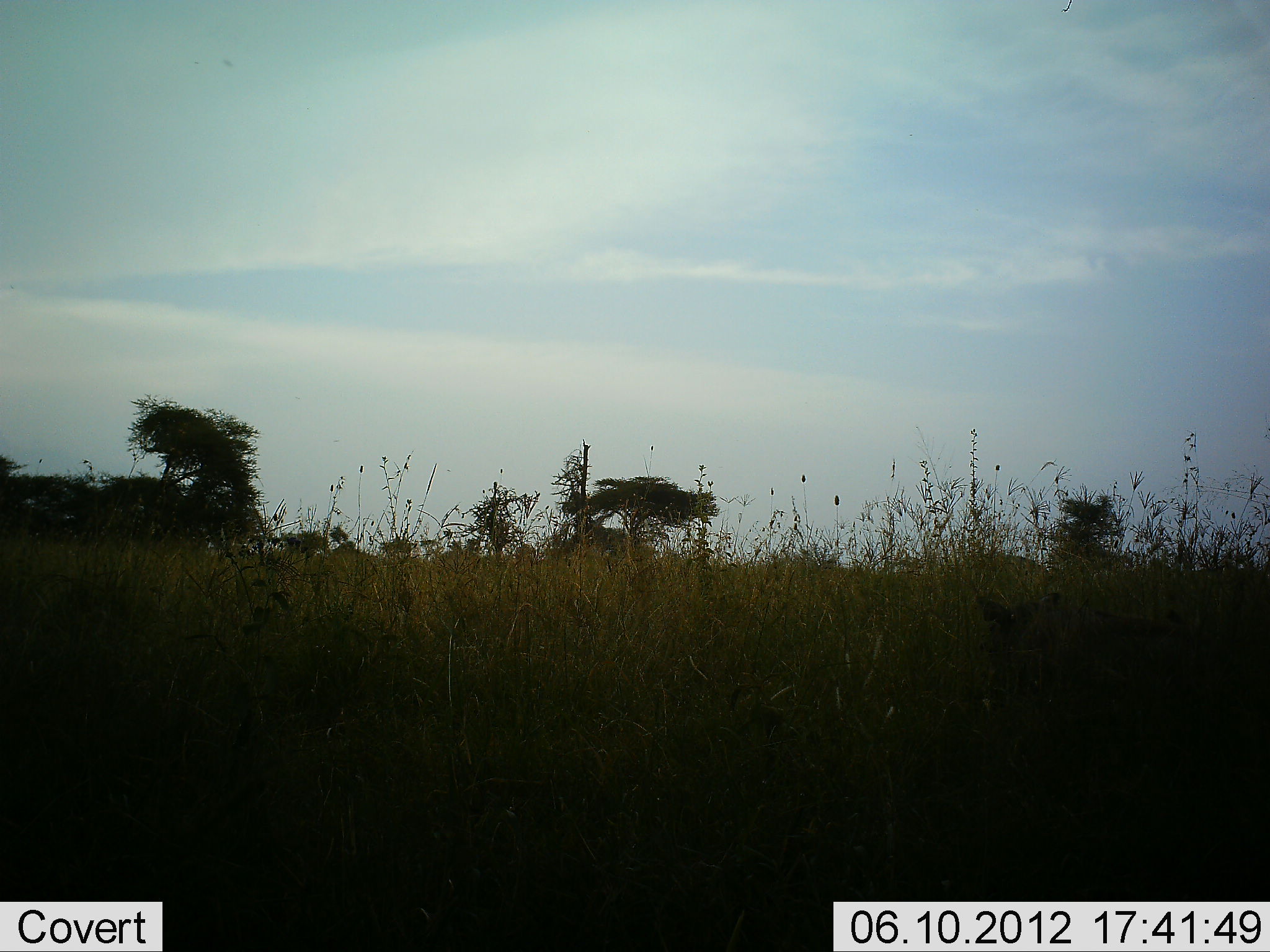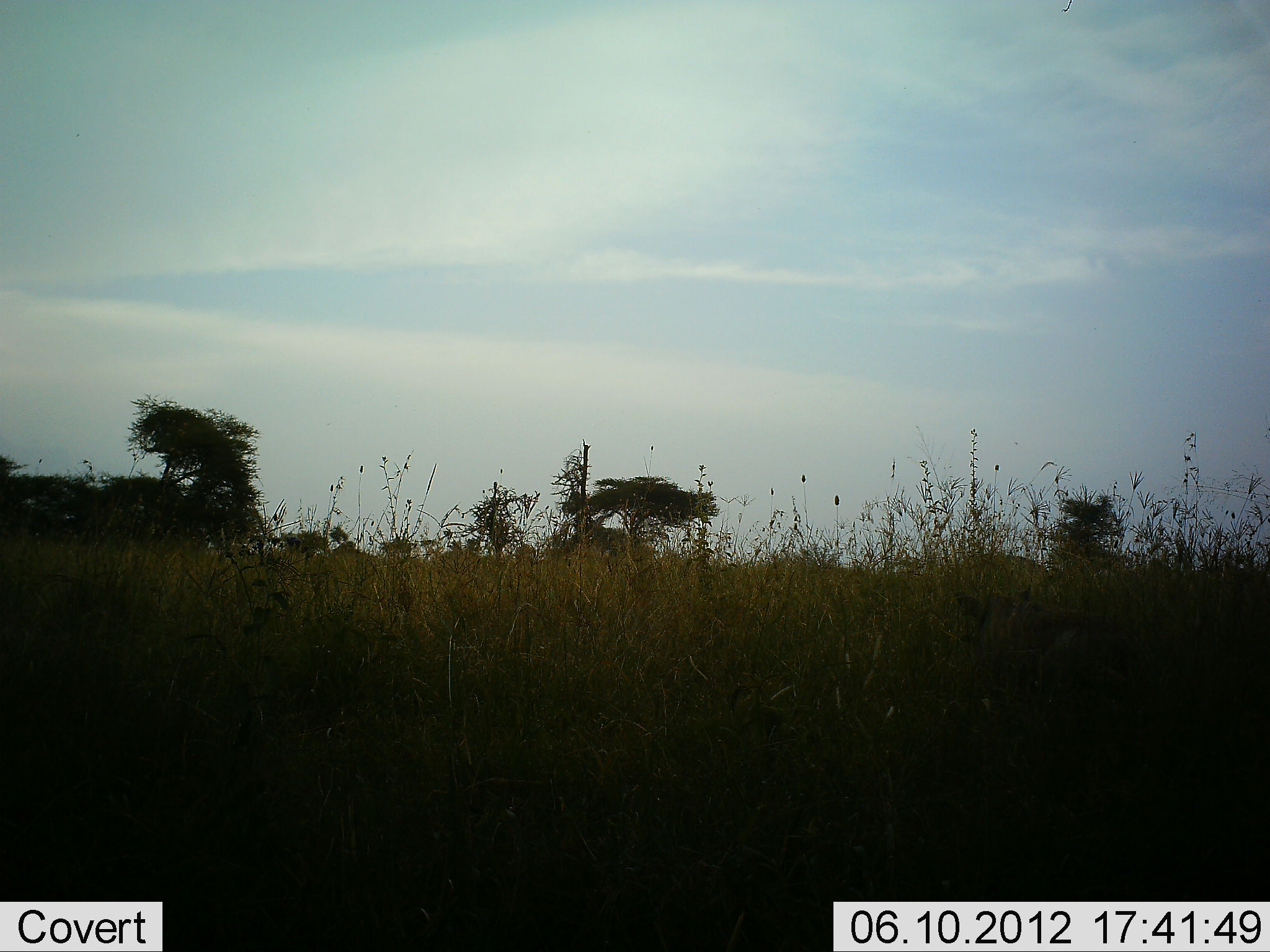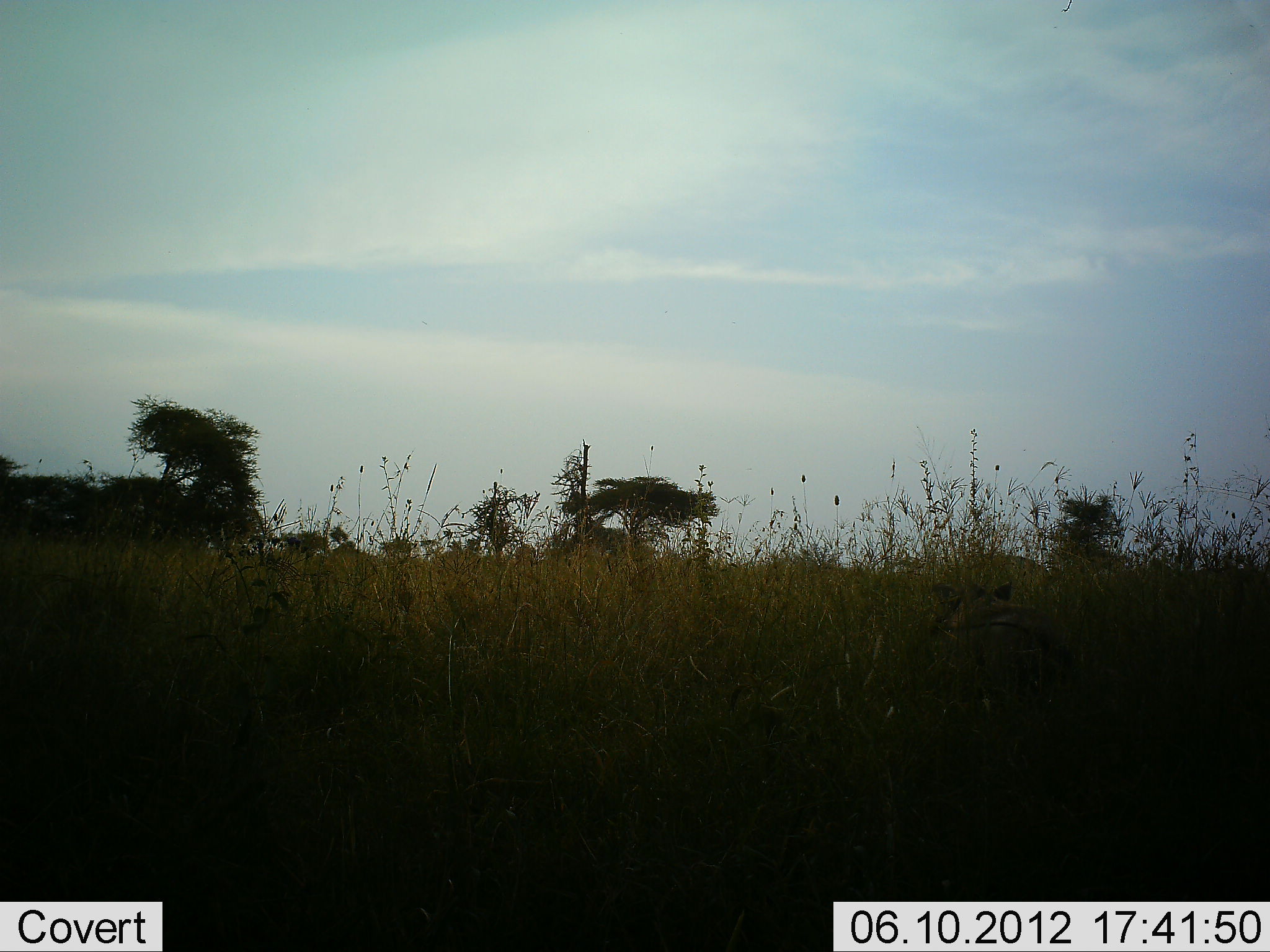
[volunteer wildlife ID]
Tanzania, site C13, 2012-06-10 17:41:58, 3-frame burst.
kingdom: Animalia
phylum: Chordata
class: Mammalia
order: Artiodactyla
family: Suidae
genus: Phacochoerus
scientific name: Phacochoerus africanus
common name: warthog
Warthog (Phacochoerus africanus), count 1. Behavior (volunteer vote fractions): standing 9%, resting 0%, moving 100%, interacting 0%. Young present (vote fraction): 0%. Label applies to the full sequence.